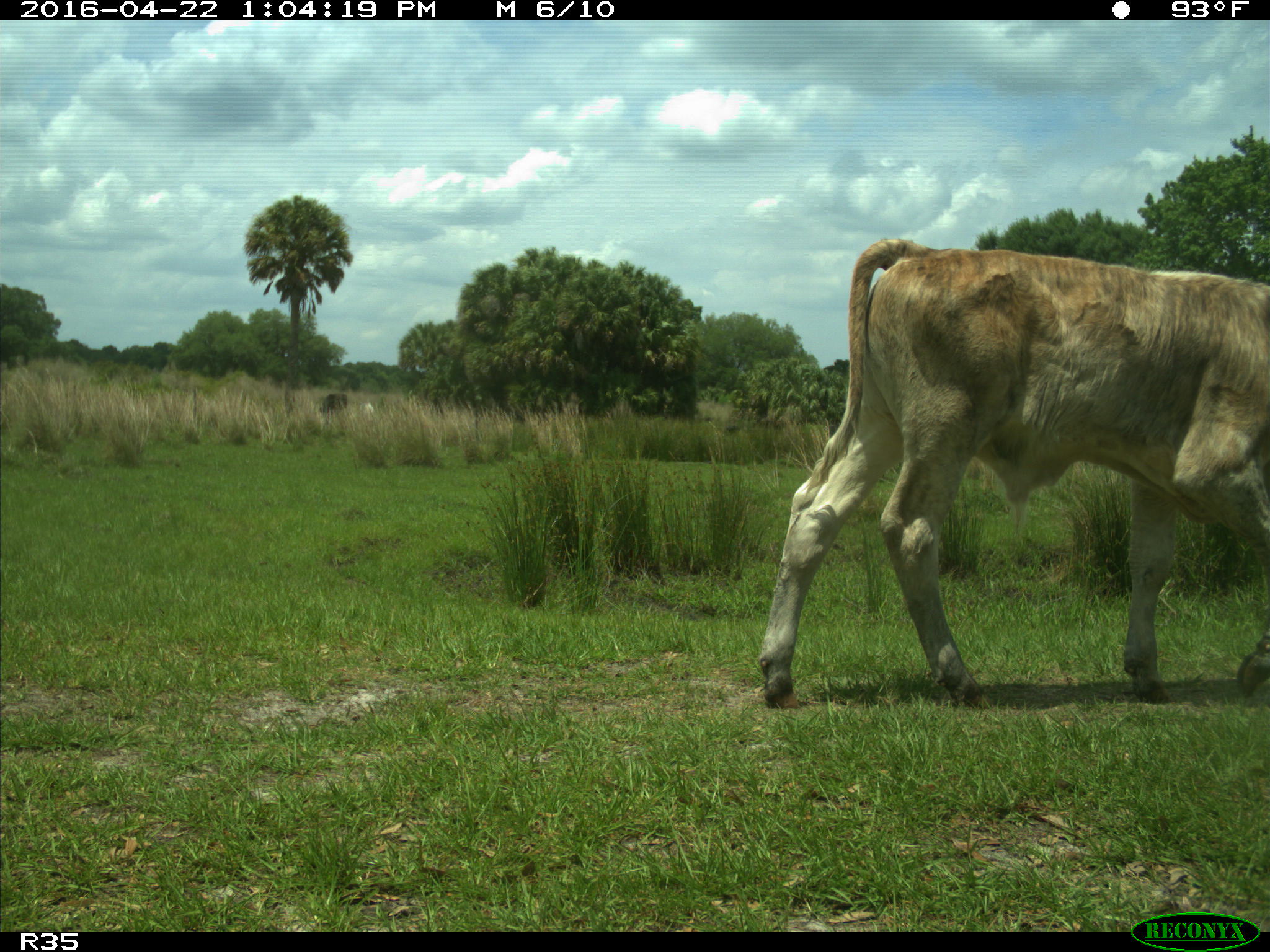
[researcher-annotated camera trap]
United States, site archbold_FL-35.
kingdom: Animalia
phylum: Chordata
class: Mammalia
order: Artiodactyla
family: Bovidae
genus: Bos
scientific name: Bos taurus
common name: domestic cow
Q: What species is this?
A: Bos taurus (domestic cow).